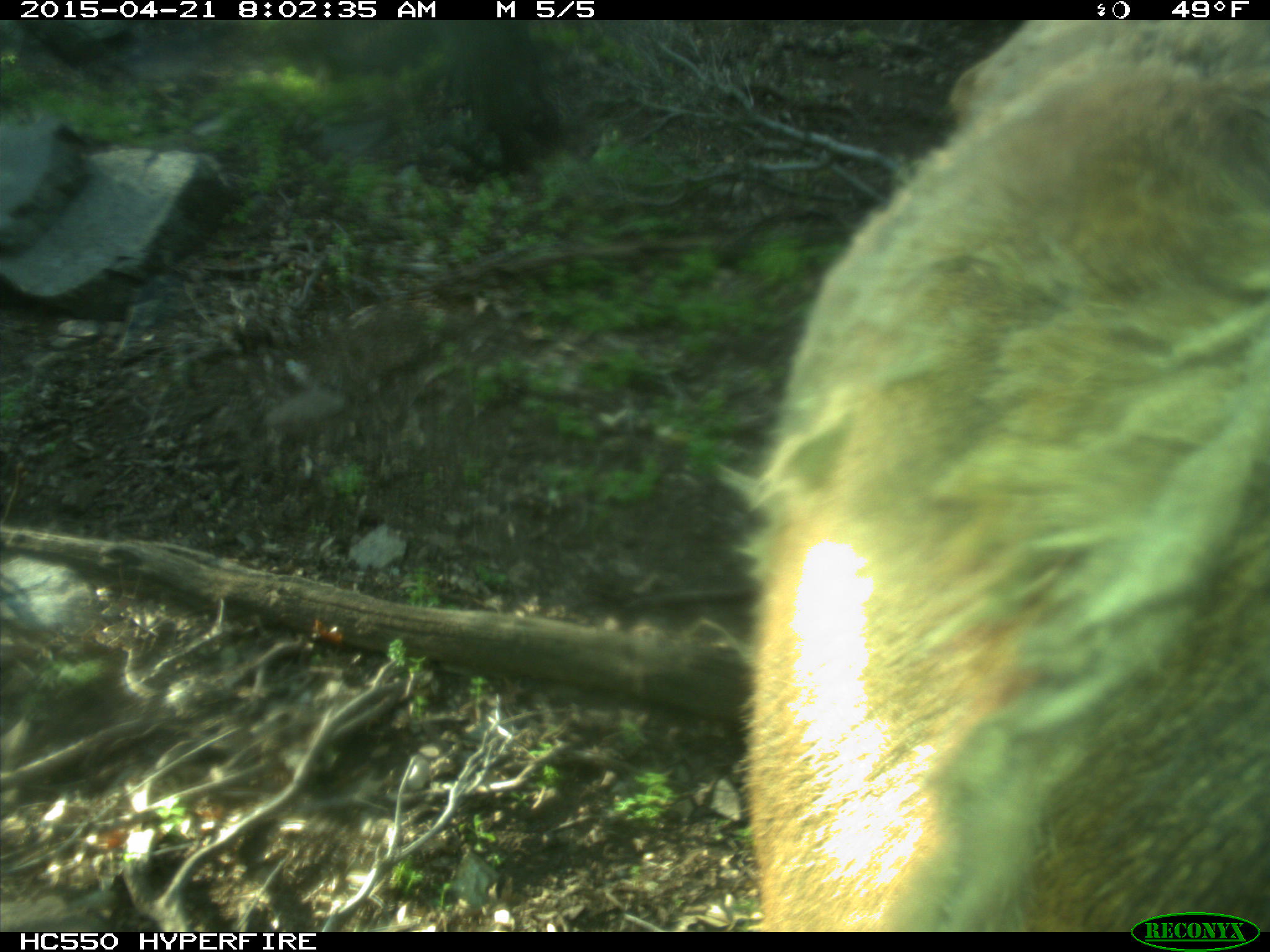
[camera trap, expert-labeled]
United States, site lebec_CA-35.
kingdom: Animalia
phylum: Chordata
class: Mammalia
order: Artiodactyla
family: Cervidae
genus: Cervus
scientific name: Cervus canadensis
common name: elk